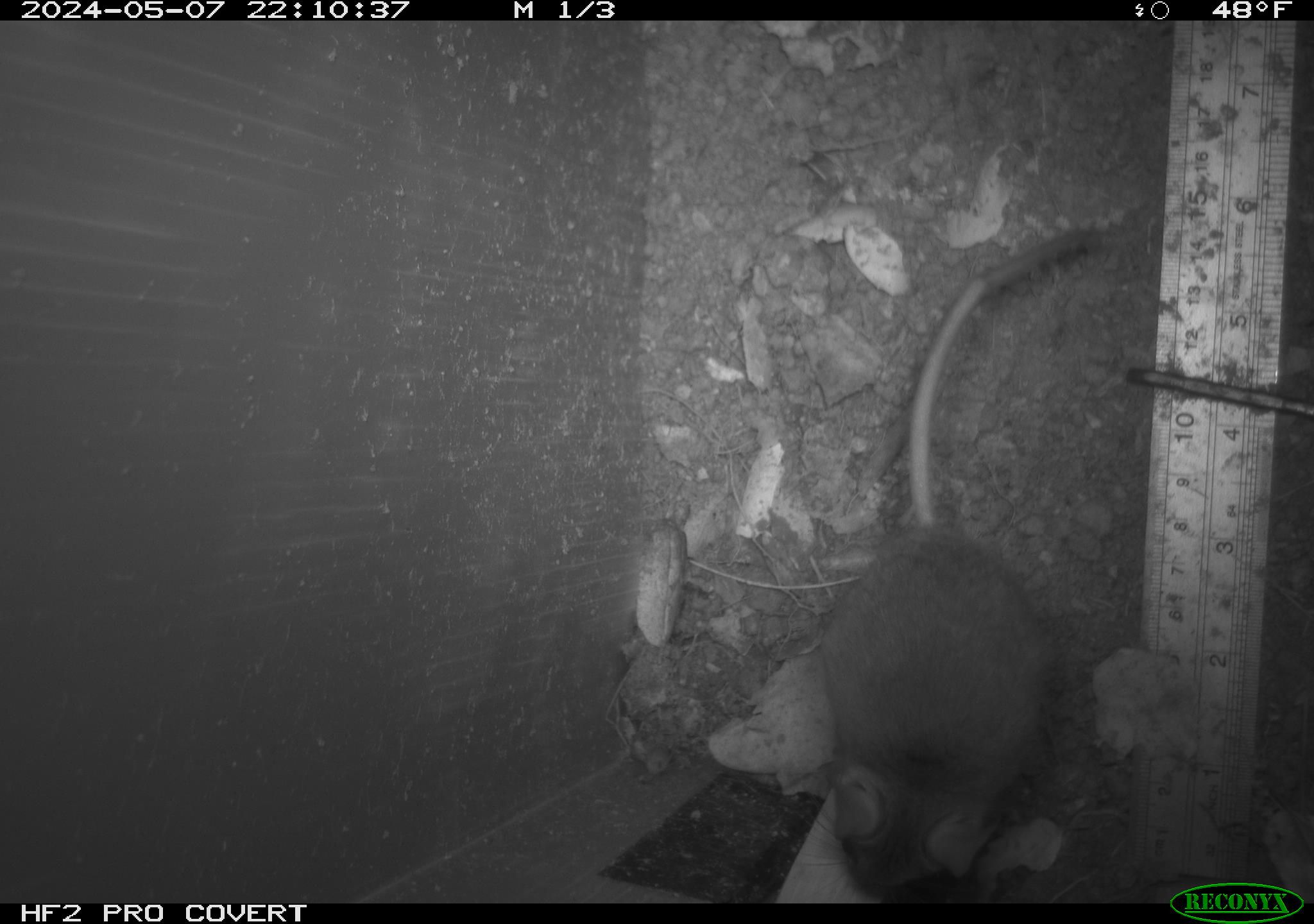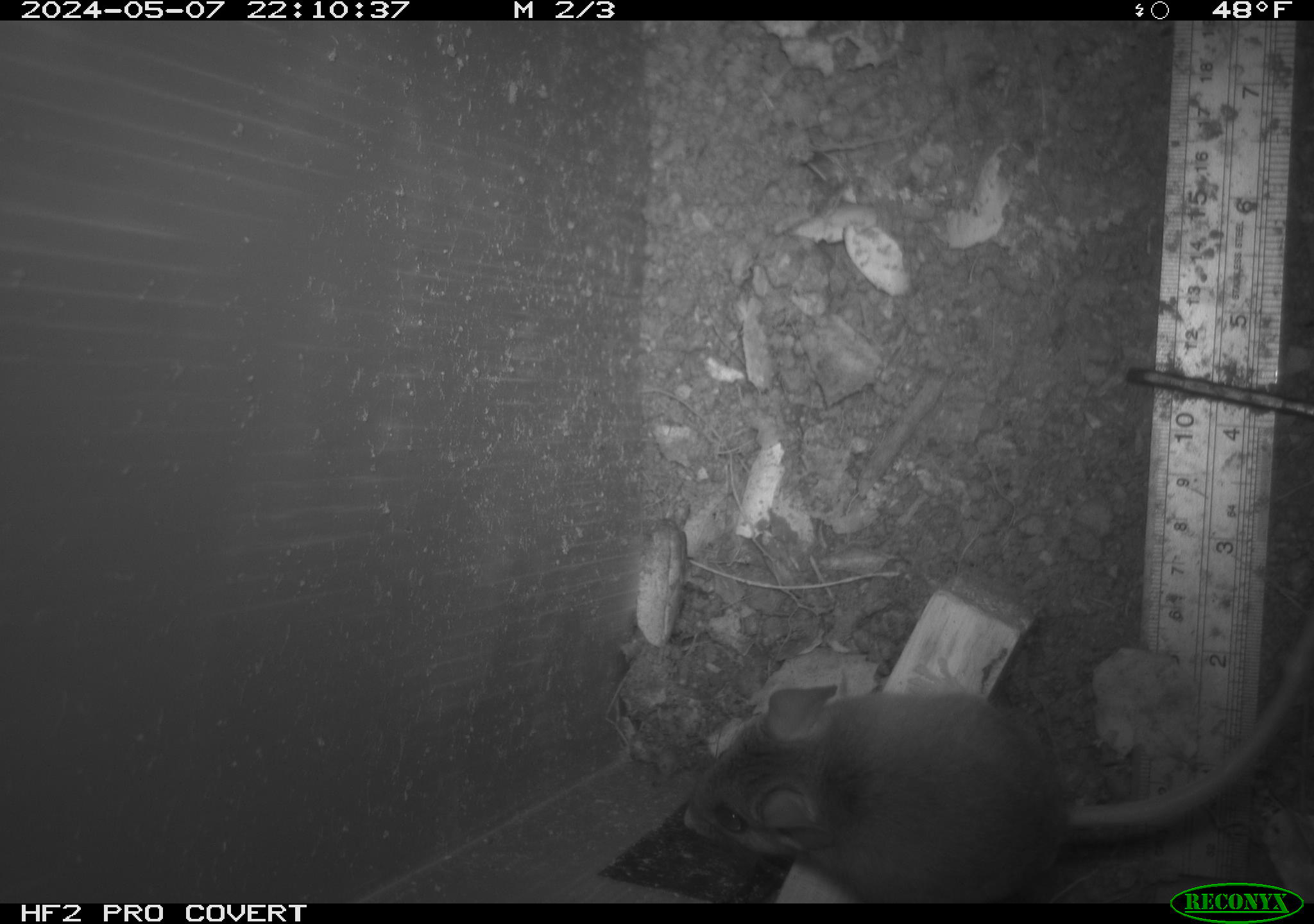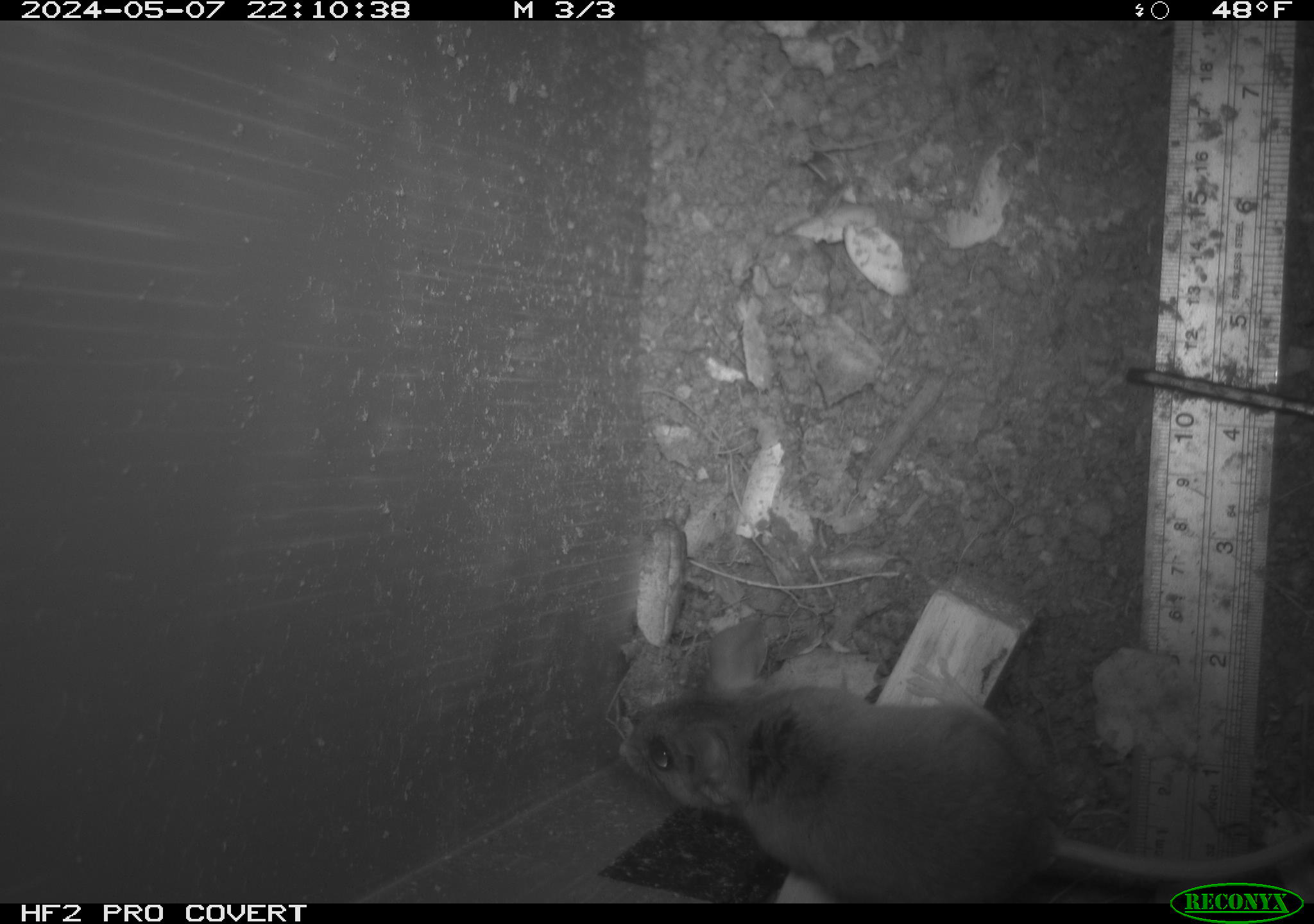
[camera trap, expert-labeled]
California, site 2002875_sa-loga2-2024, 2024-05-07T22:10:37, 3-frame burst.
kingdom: Animalia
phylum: Chordata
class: Mammalia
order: Rodentia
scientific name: Rodentia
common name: rodent